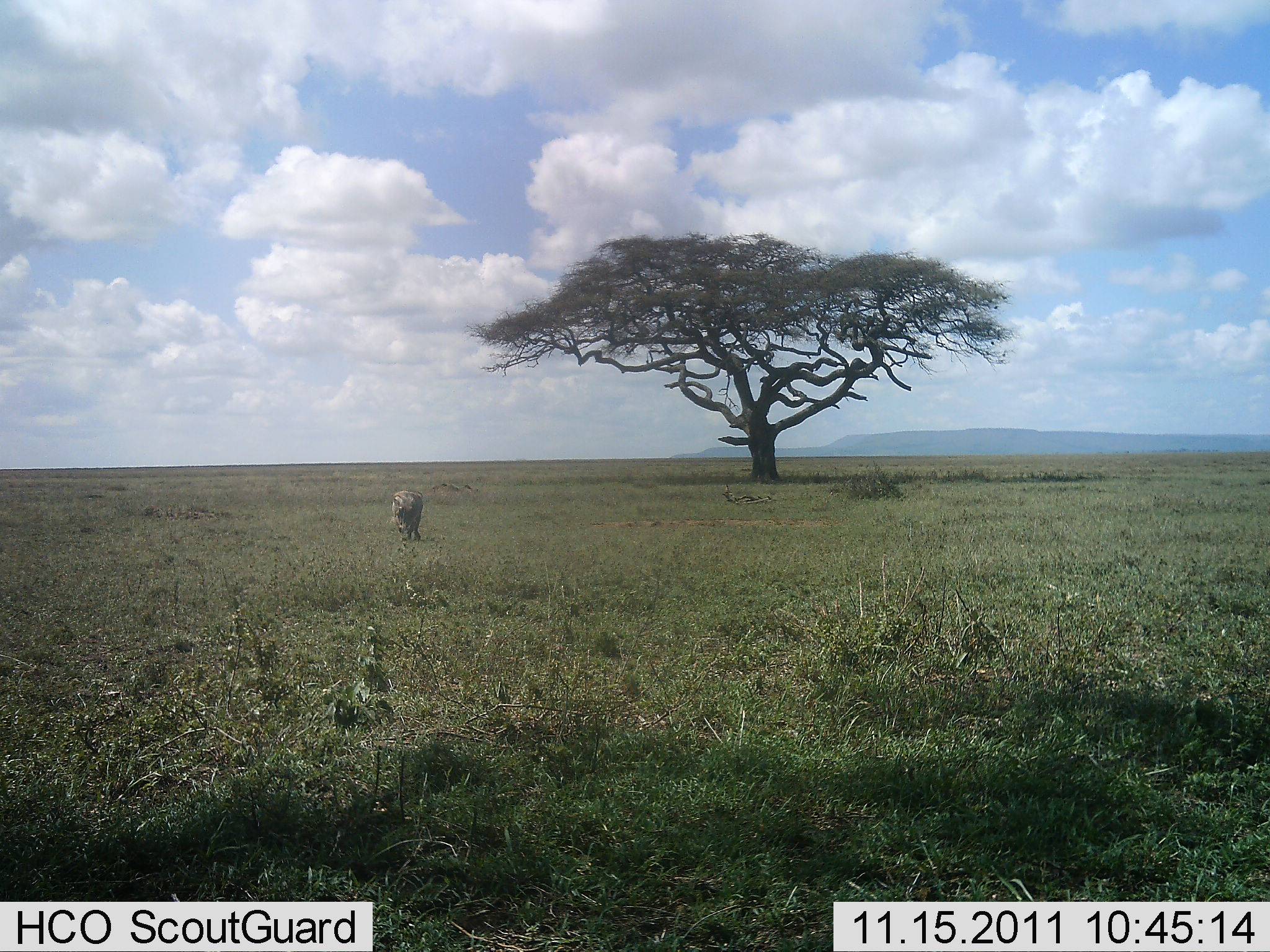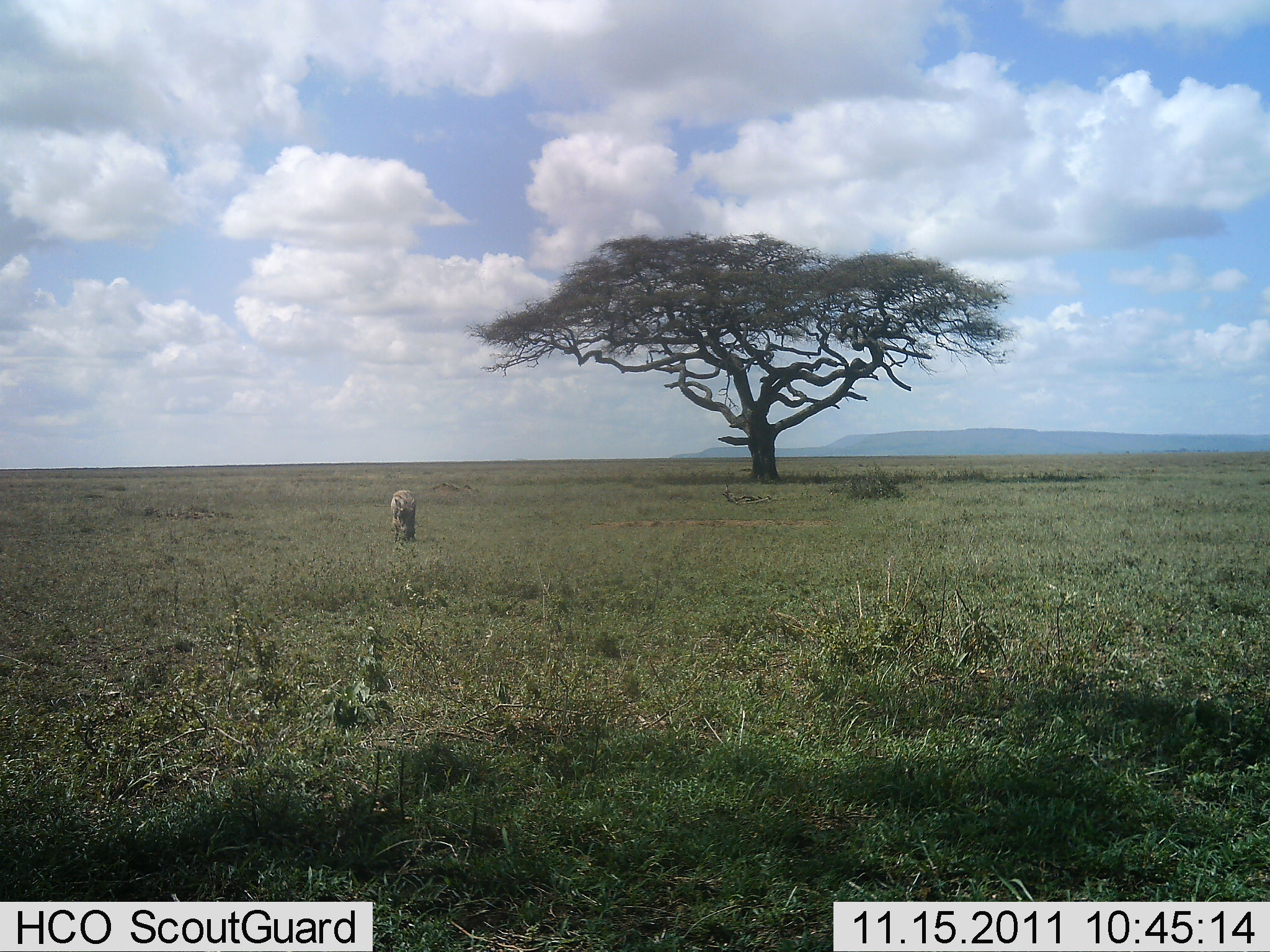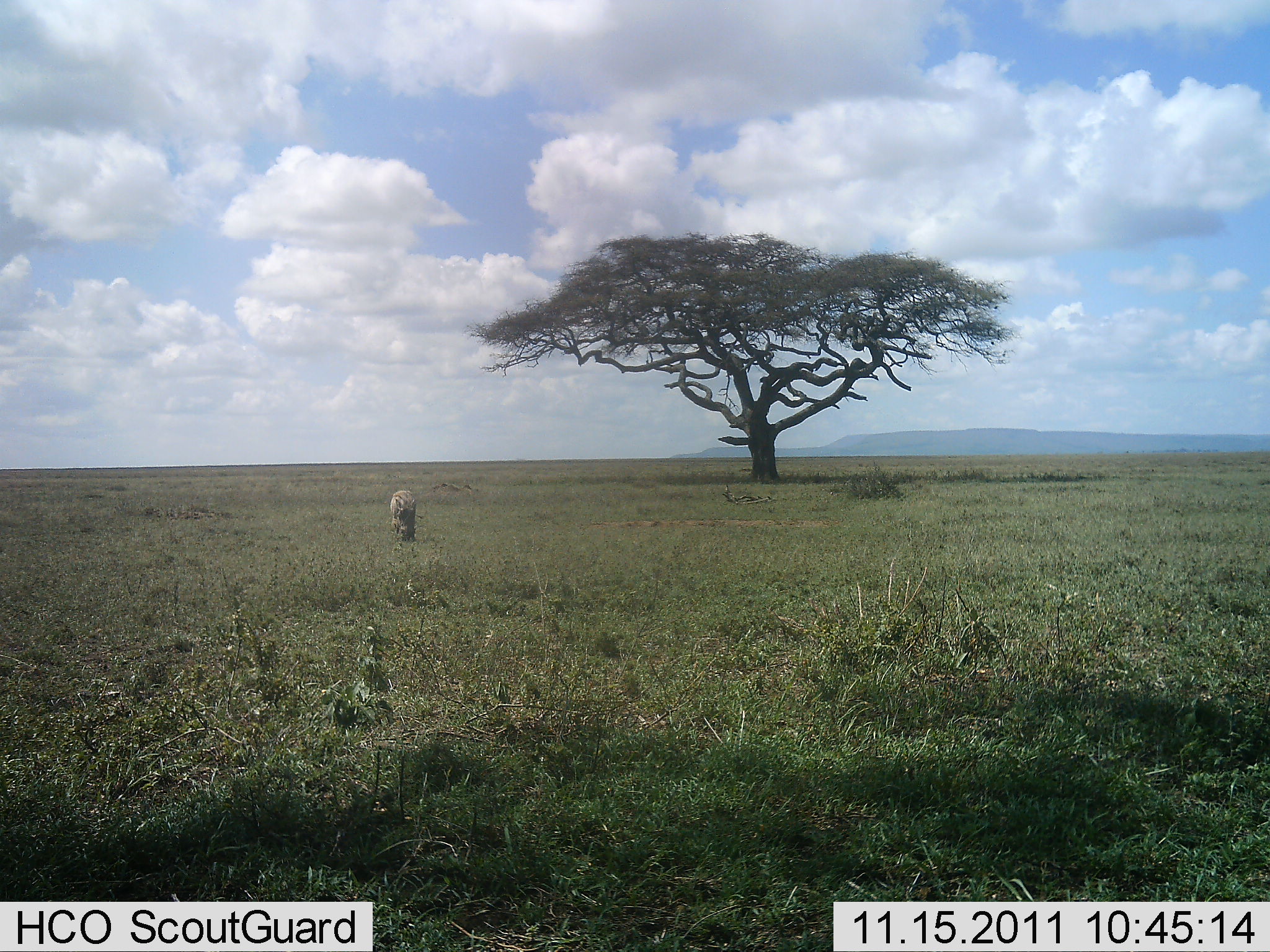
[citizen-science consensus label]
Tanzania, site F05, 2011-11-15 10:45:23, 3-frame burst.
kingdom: Animalia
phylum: Chordata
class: Mammalia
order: Artiodactyla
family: Suidae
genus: Phacochoerus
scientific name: Phacochoerus africanus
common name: warthog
Warthog (Phacochoerus africanus), count 1. Behavior (volunteer vote fractions): standing 45%, resting 0%, moving 45%, interacting 0%. Young present (vote fraction): 0%. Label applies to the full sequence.